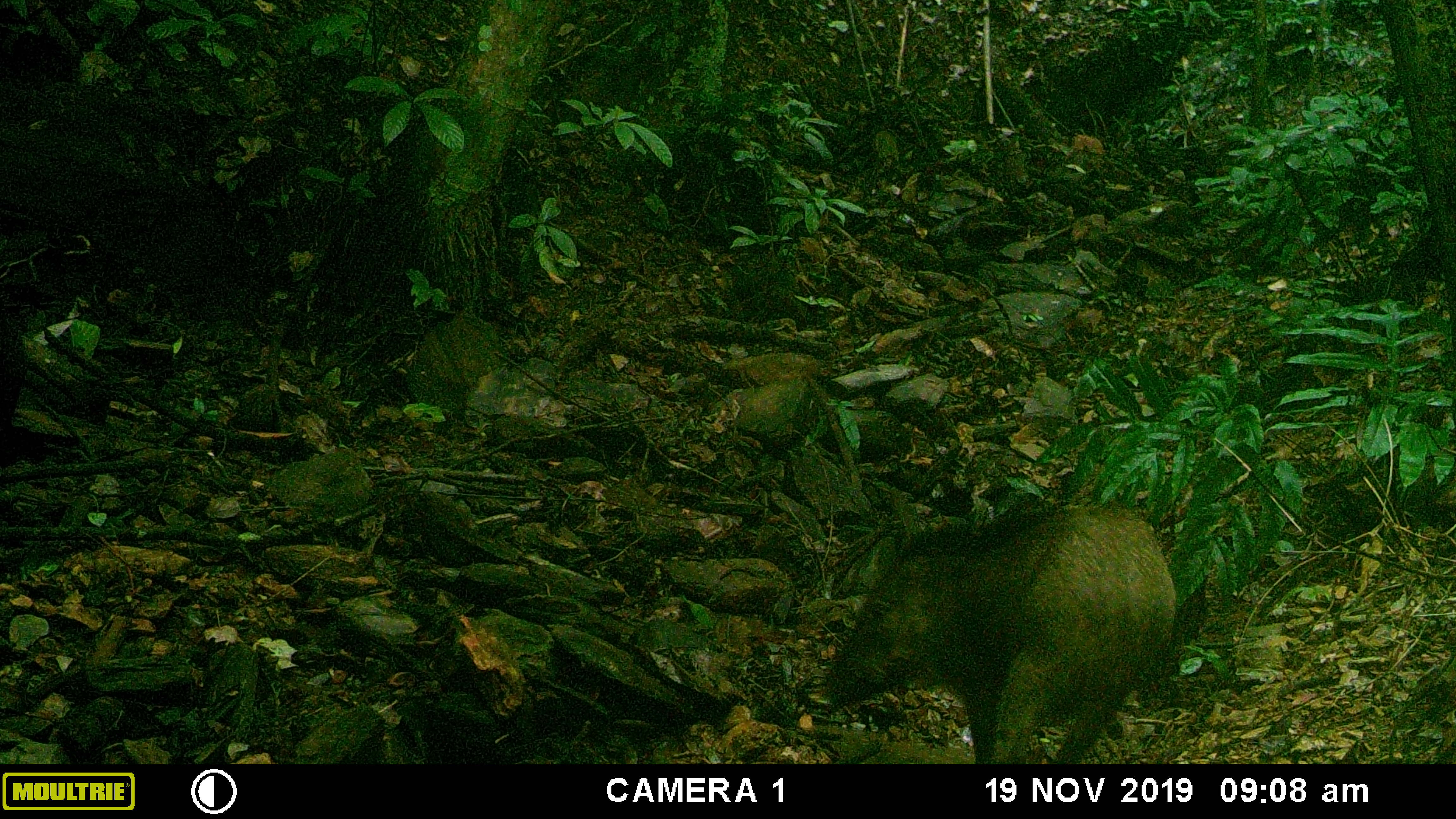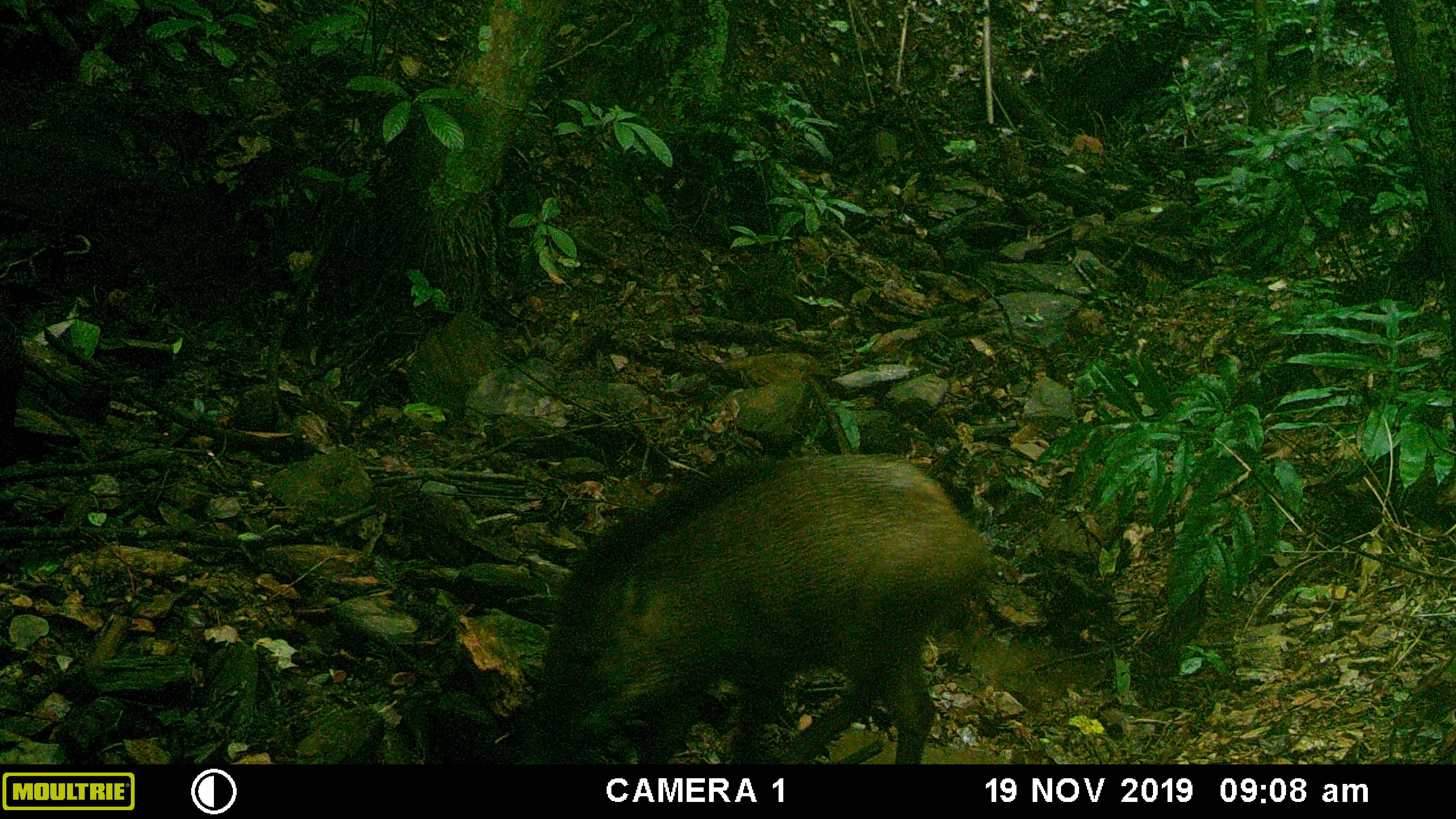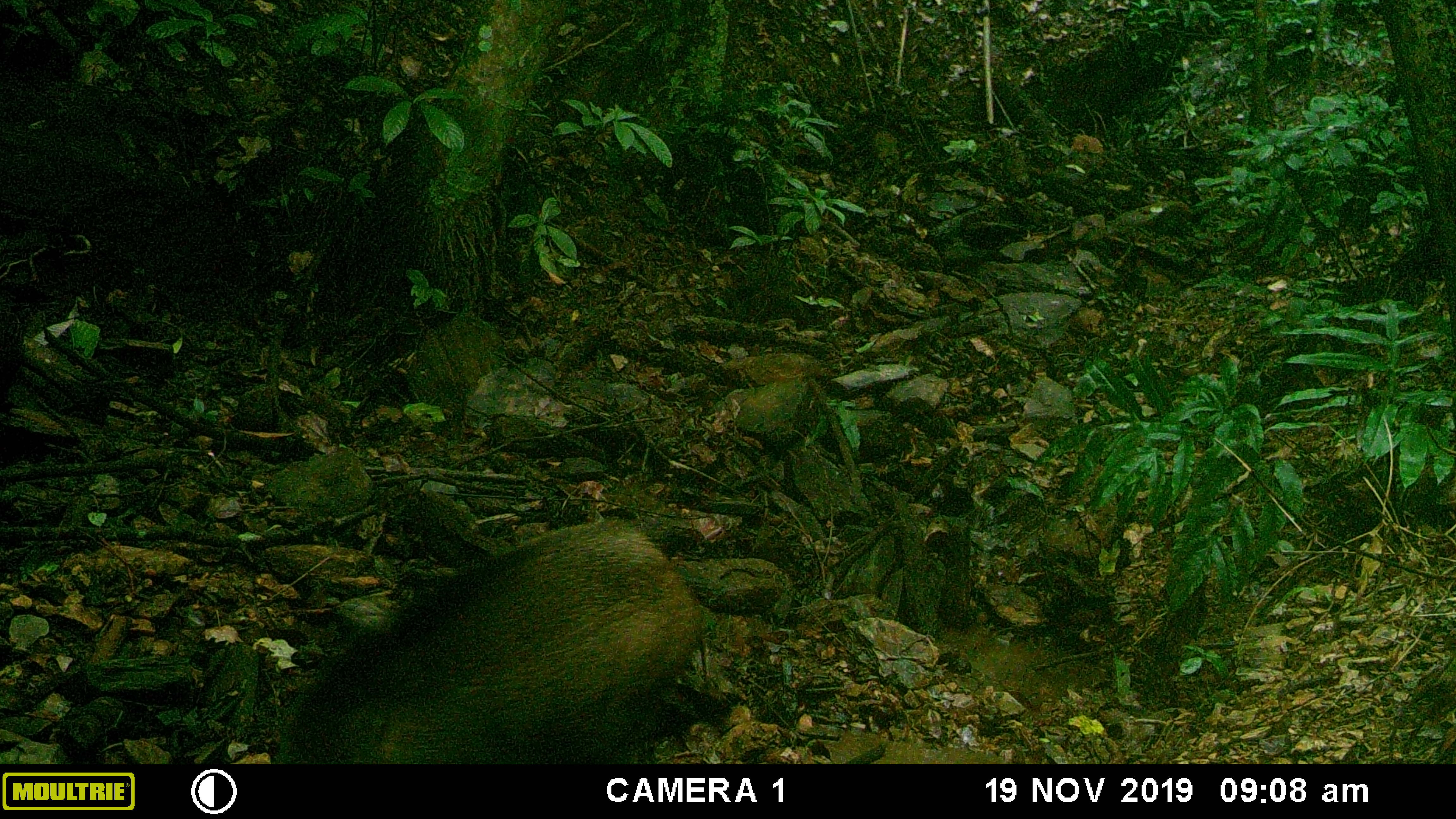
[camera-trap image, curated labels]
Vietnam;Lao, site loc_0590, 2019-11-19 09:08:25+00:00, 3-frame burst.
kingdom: Animalia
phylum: Chordata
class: Mammalia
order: Artiodactyla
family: Suidae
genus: Sus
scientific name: Sus scrofa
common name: eurasian wild pig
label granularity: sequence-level